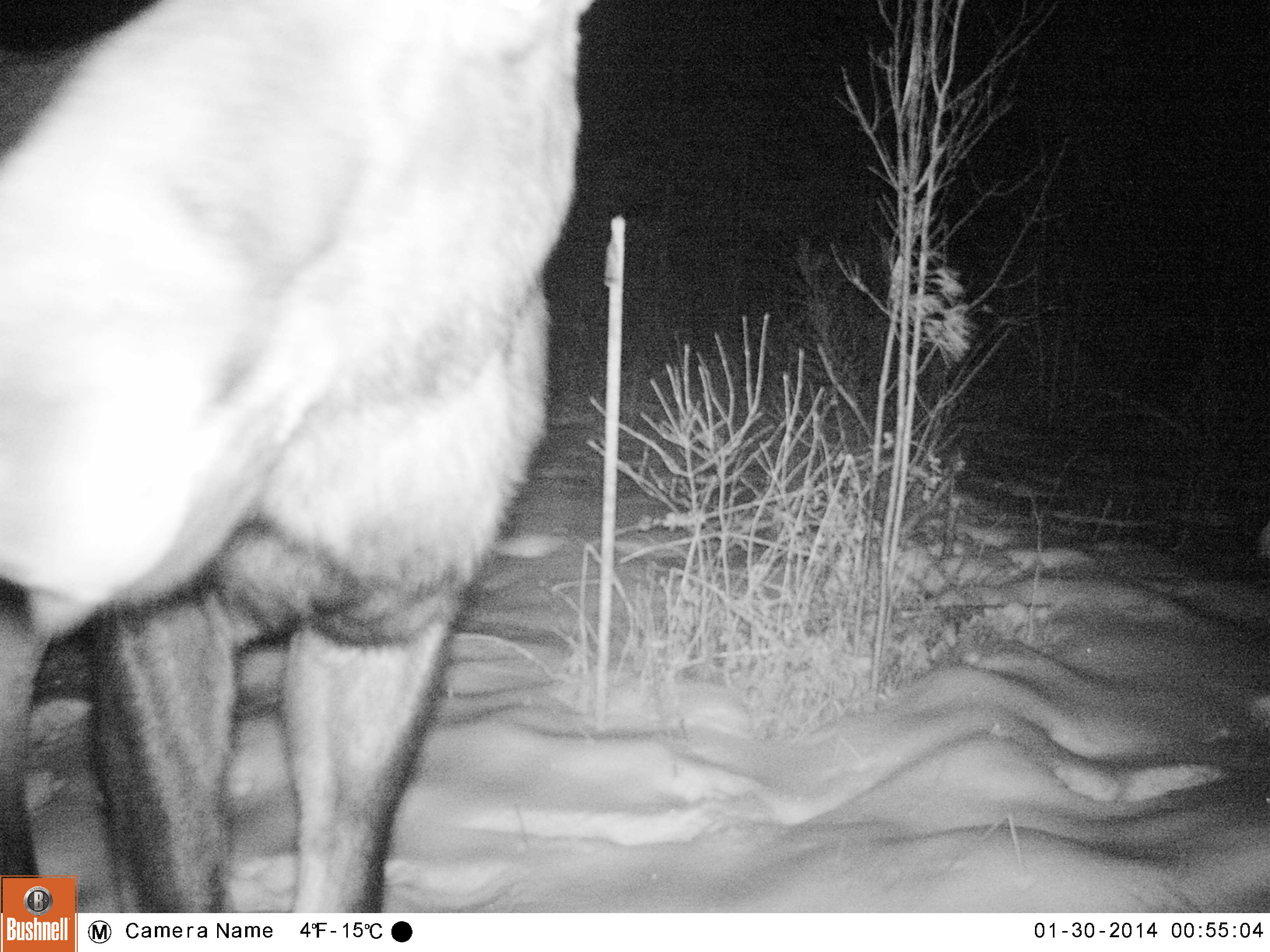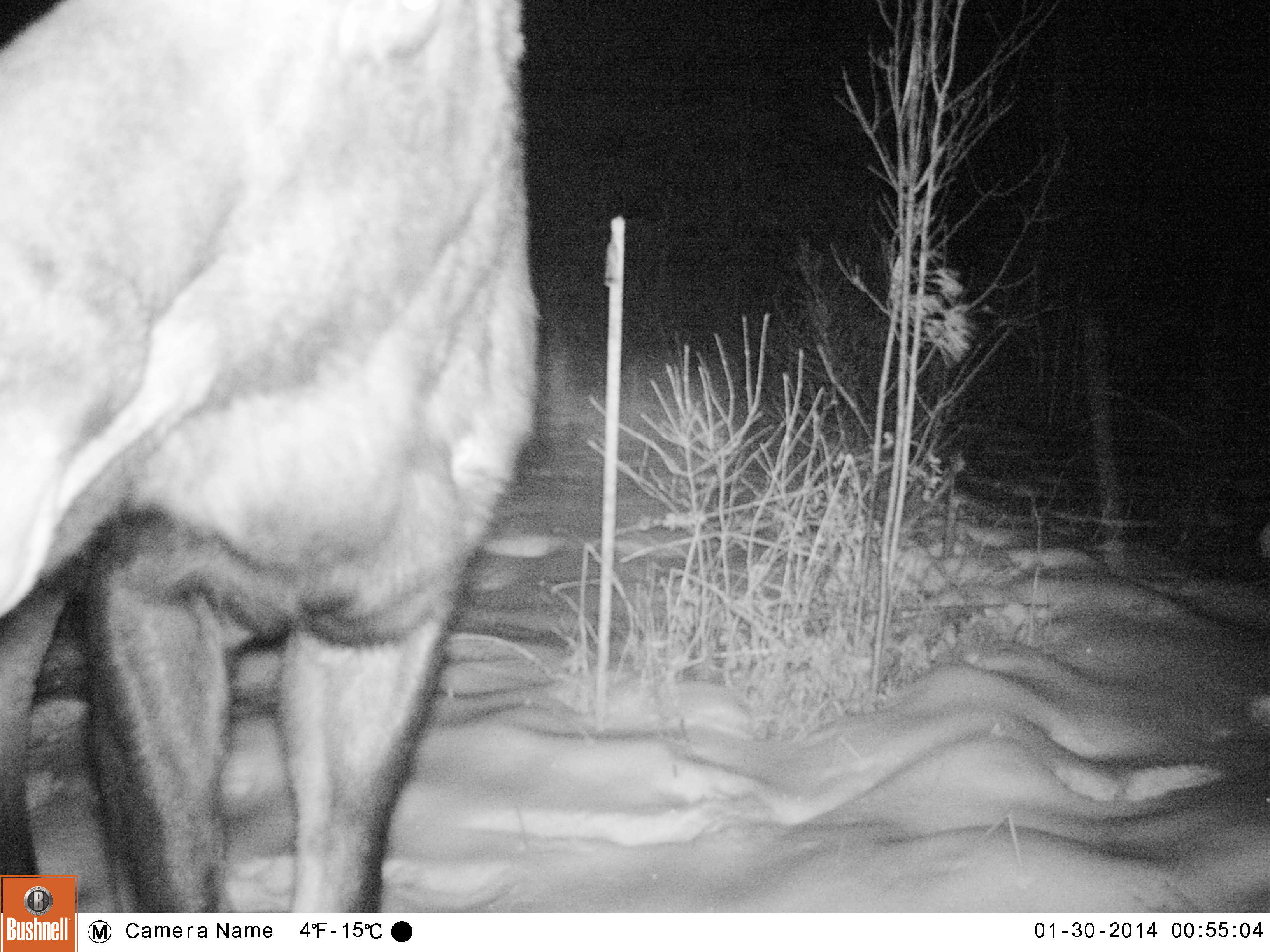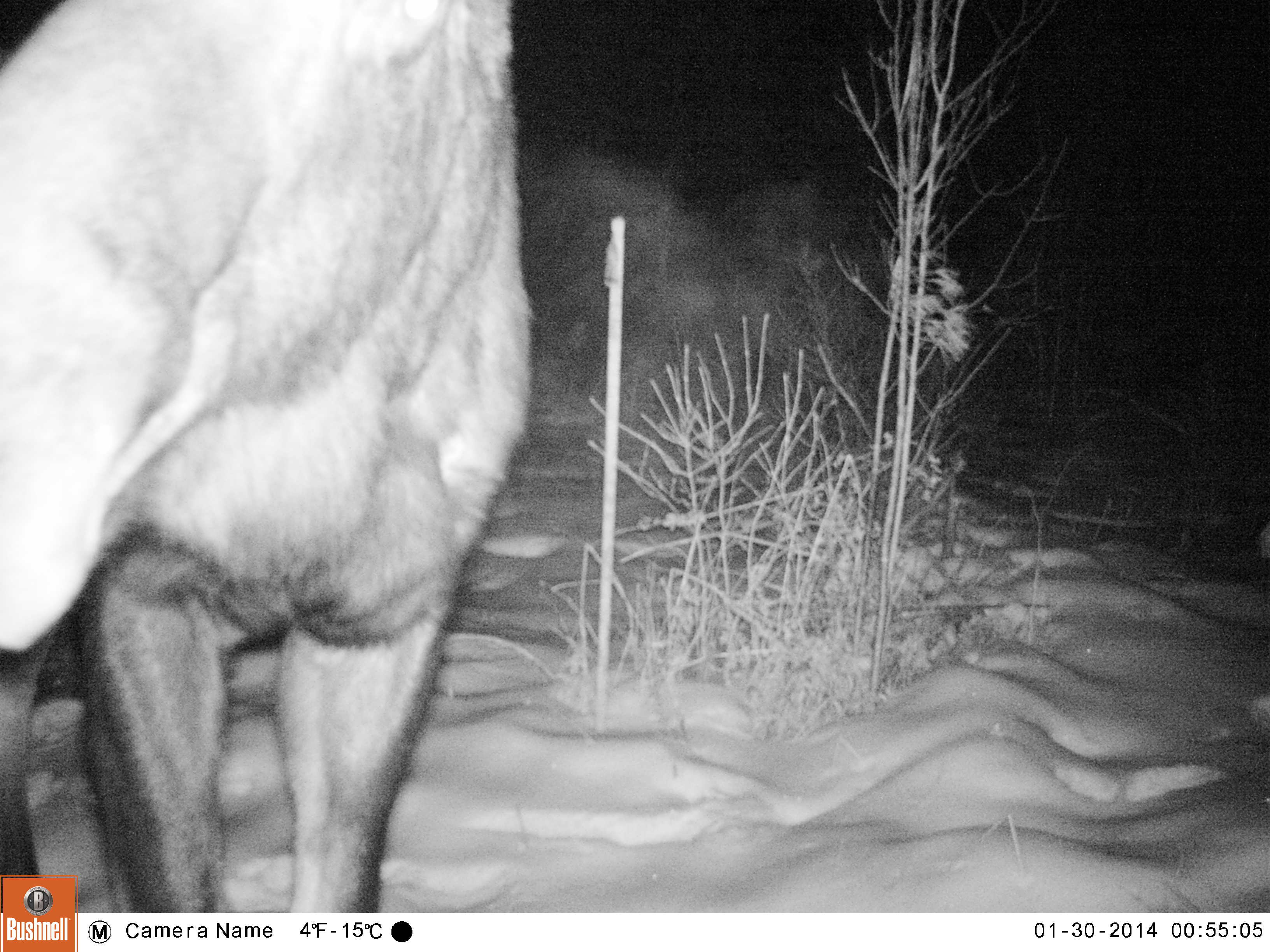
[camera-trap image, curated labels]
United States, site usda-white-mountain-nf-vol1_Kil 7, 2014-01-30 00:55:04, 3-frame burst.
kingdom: Animalia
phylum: Chordata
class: Mammalia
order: Artiodactyla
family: Cervidae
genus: Alces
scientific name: Alces alces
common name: moose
Moose (Alces alces).